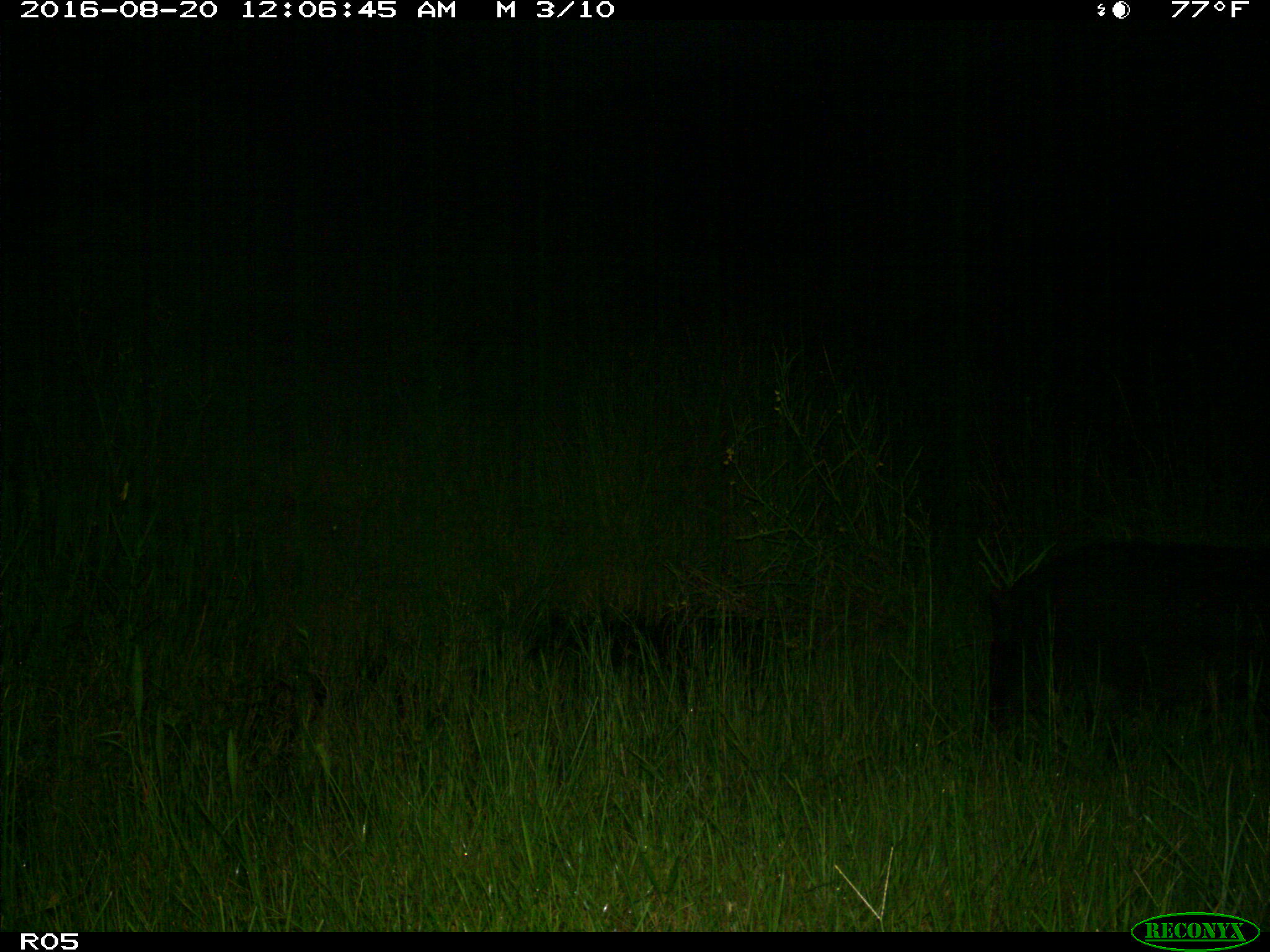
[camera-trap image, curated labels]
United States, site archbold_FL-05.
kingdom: Animalia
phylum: Chordata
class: Mammalia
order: Artiodactyla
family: Suidae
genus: Sus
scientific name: Sus scrofa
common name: wild boar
Sus scrofa (wild boar).